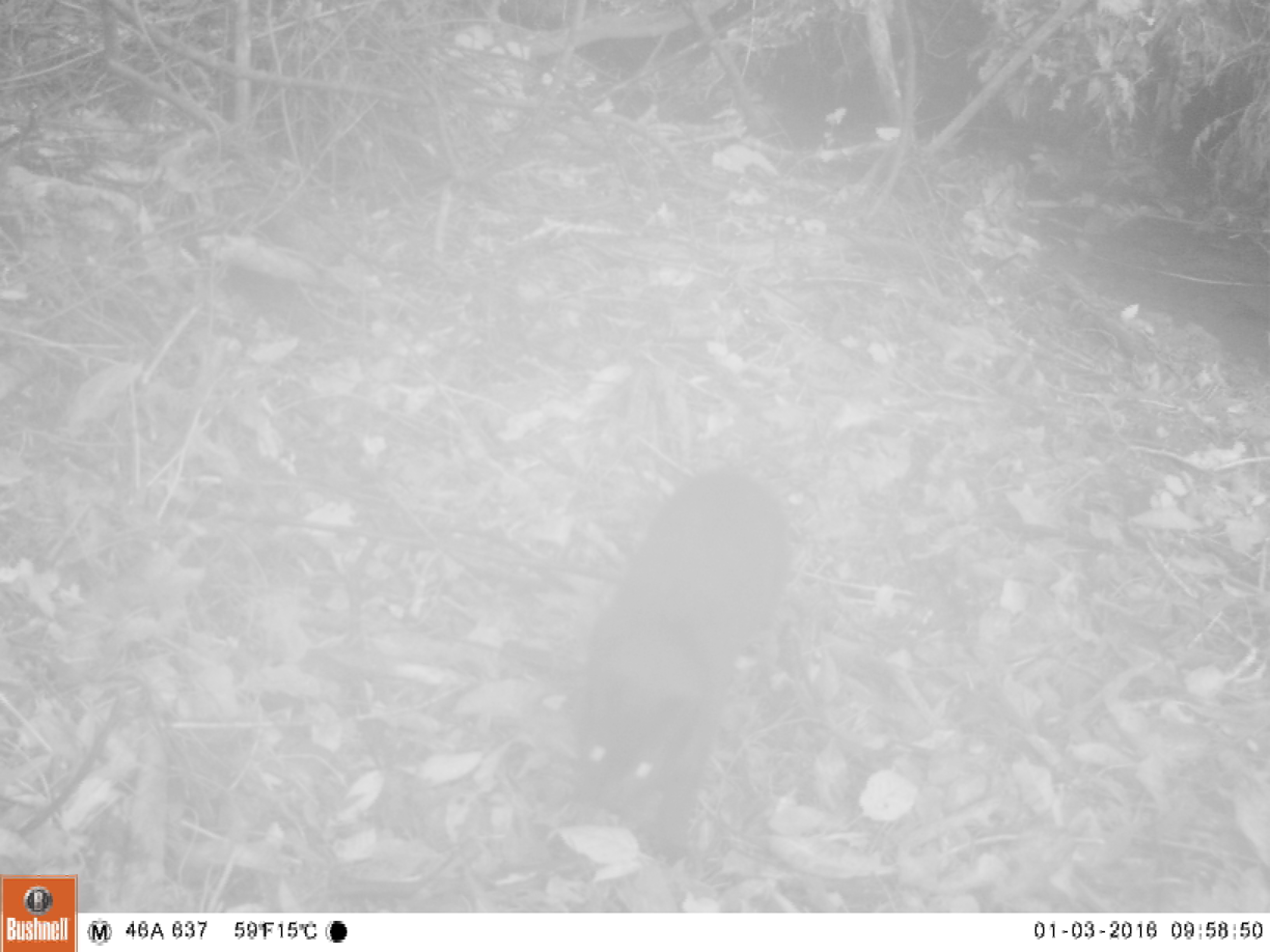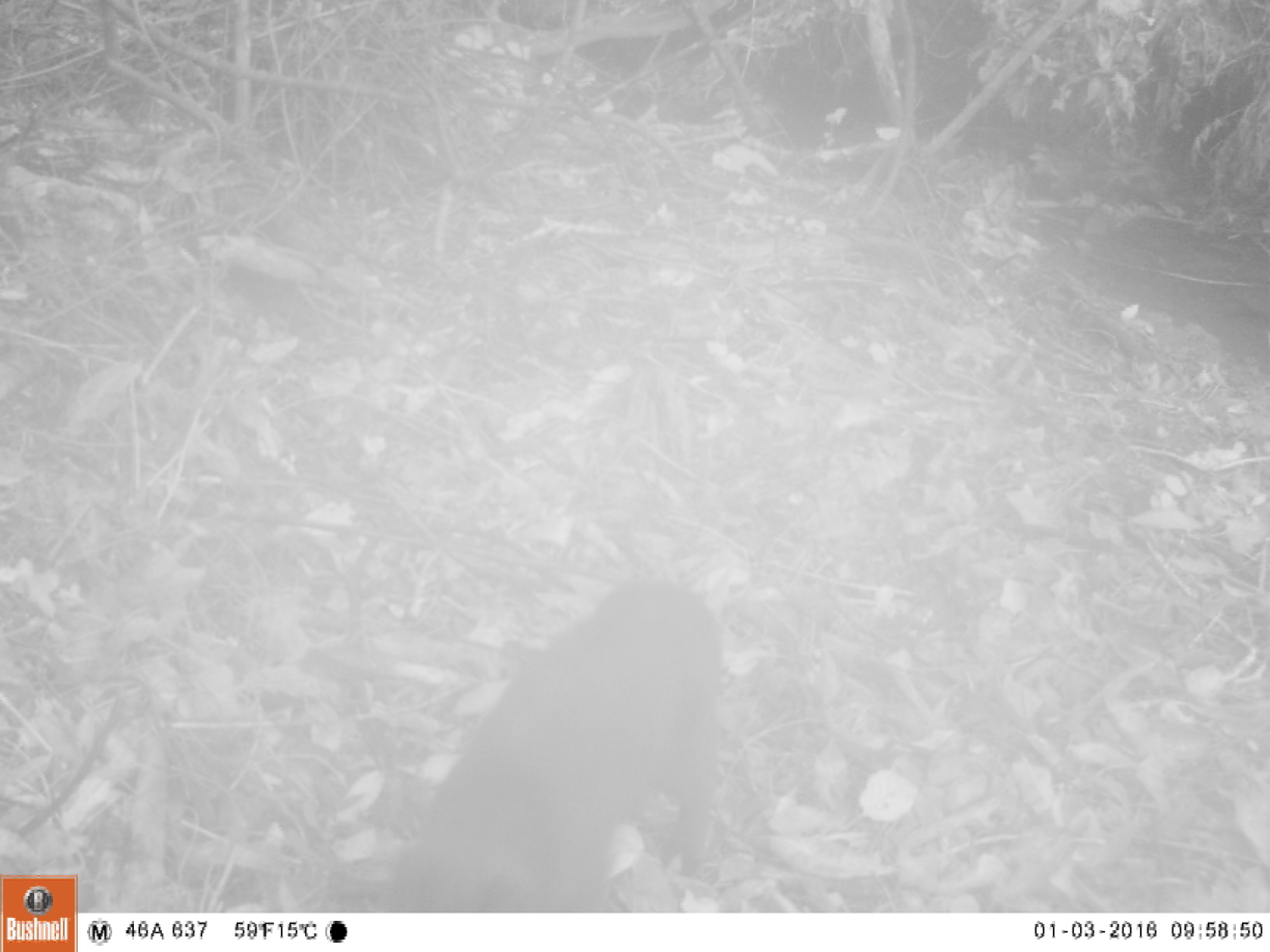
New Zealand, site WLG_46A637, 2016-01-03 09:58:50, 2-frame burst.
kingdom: Animalia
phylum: Chordata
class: Mammalia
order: Carnivora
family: Felidae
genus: Felis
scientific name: Felis catus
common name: domestic cat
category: cat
Cat (domestic cat) (Felis catus).